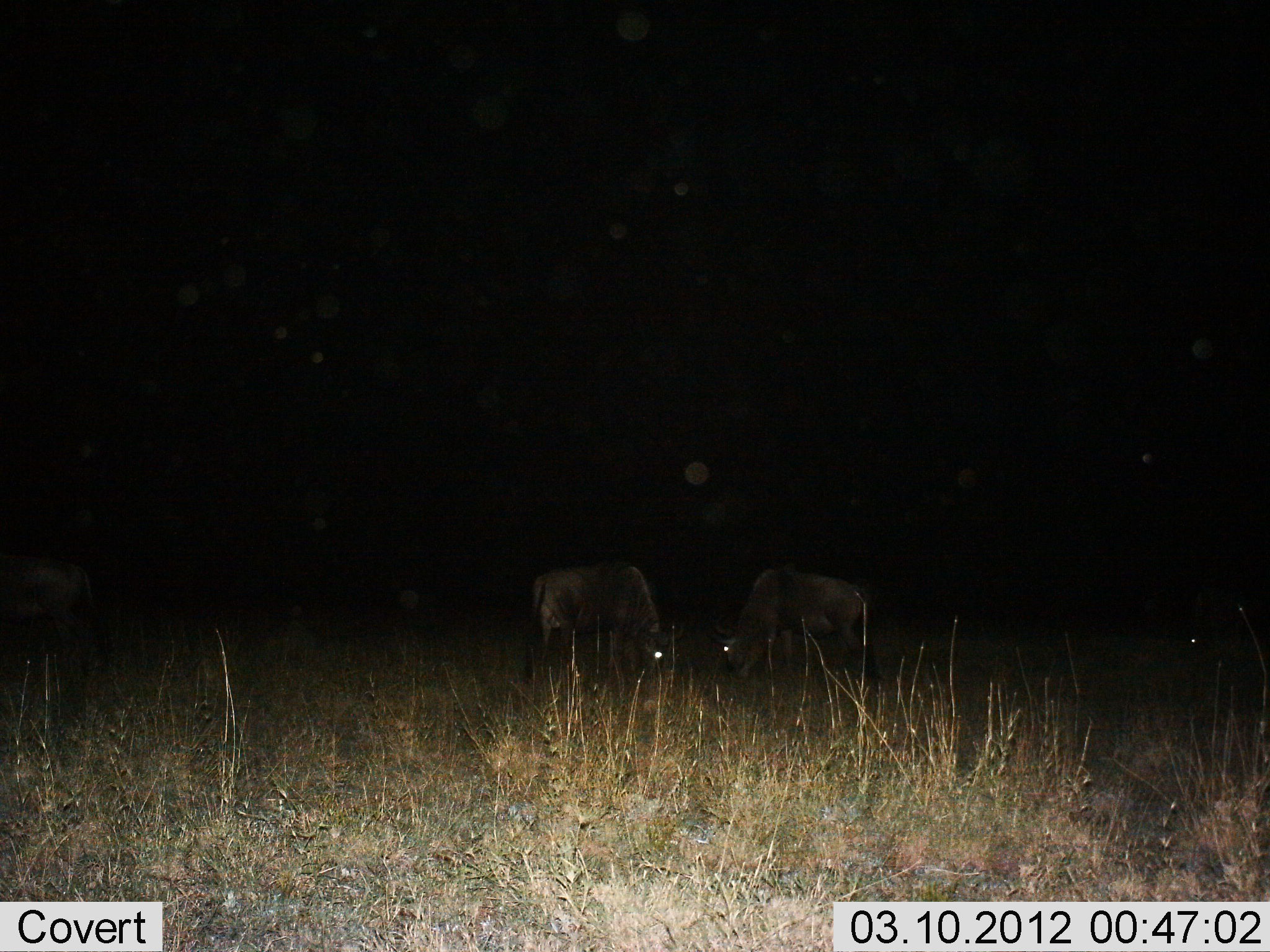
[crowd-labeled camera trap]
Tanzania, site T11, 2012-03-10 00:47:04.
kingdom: Animalia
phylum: Chordata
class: Mammalia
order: Artiodactyla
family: Bovidae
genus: Connochaetes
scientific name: Connochaetes taurinus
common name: blue wildebeest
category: wildebeest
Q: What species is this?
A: Wildebeest (blue wildebeest) (Connochaetes taurinus).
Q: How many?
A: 3.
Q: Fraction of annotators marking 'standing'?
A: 35%.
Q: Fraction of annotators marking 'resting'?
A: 0%.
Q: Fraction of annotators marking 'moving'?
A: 0%.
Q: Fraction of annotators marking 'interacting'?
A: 0%.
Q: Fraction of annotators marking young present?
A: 0%.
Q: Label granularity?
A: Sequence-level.